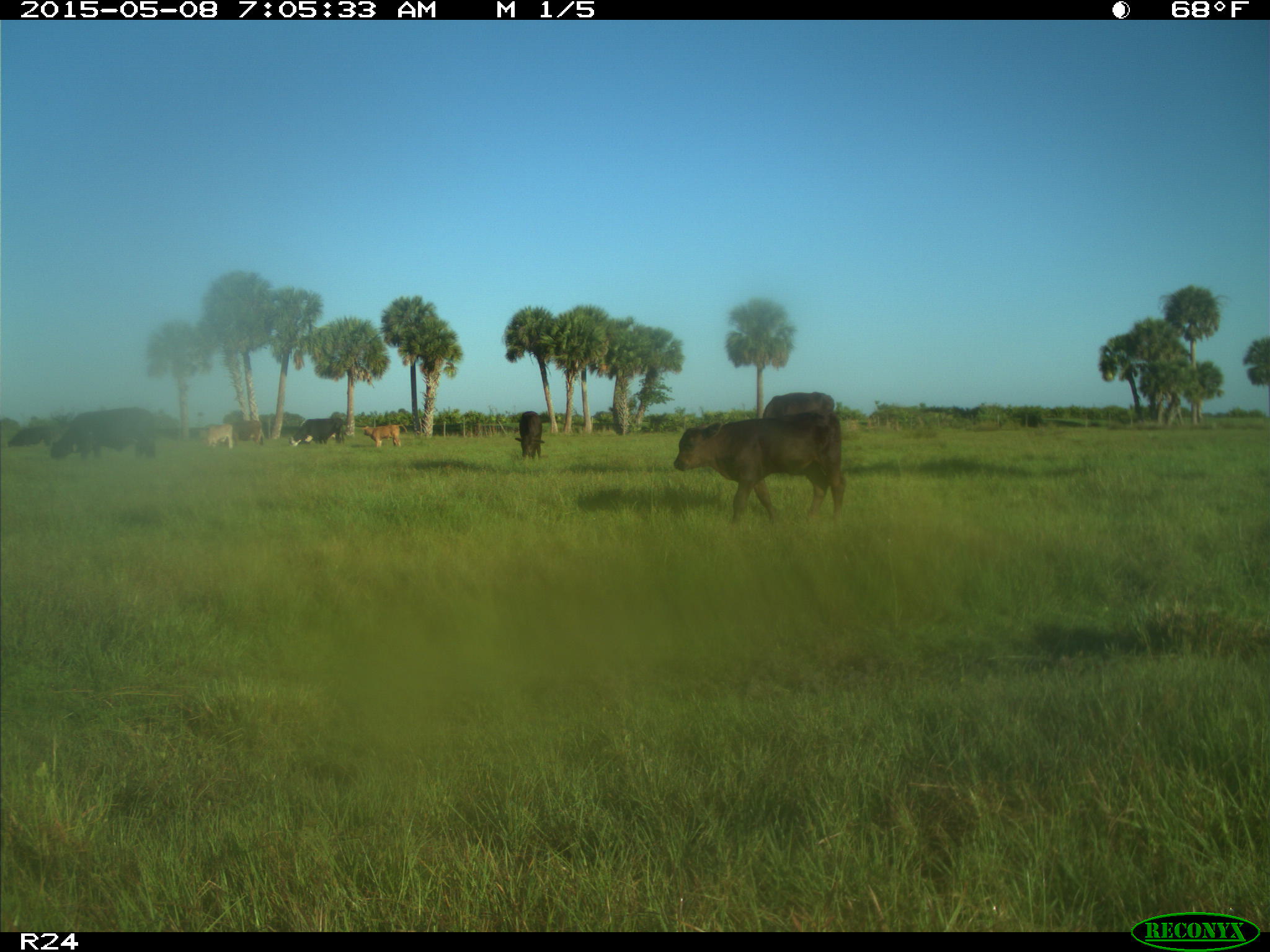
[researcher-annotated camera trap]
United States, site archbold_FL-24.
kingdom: Animalia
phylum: Chordata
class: Mammalia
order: Artiodactyla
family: Bovidae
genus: Bos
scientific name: Bos taurus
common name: domestic cow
Bos taurus (domestic cow).